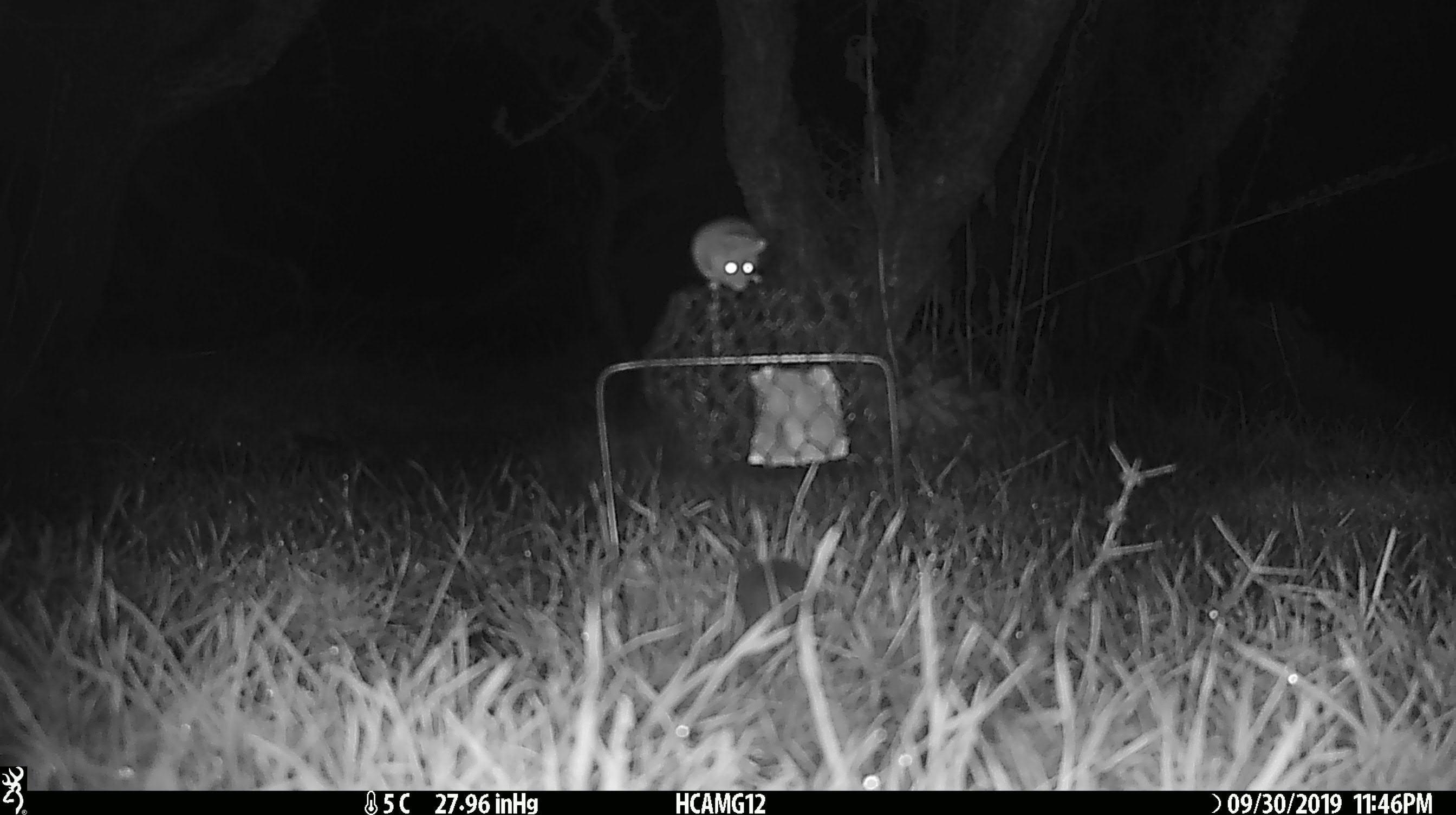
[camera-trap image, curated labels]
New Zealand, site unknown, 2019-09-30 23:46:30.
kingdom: Animalia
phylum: Chordata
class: Mammalia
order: Rodentia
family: Muridae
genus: Mus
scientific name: Mus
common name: mouse